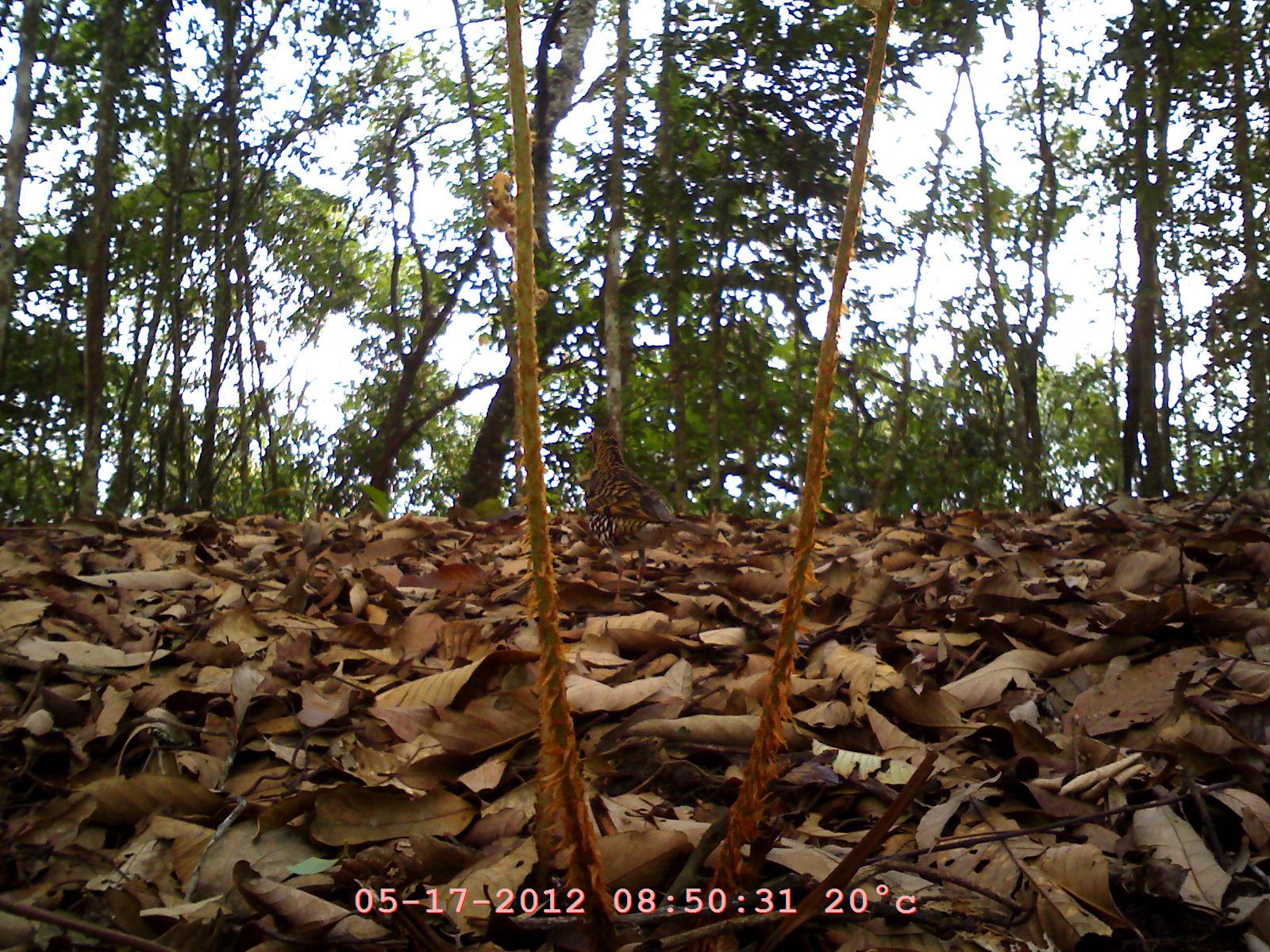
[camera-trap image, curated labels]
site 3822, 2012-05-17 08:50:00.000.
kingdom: Animalia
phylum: Chordata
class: Aves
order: Galliformes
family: Phasianidae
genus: Arborophila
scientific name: Arborophila rufogularis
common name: rufous-throated partridge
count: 1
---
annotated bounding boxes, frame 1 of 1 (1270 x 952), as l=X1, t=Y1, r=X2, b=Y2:
arborophila rufogularis: l=583, t=426, r=716, b=604